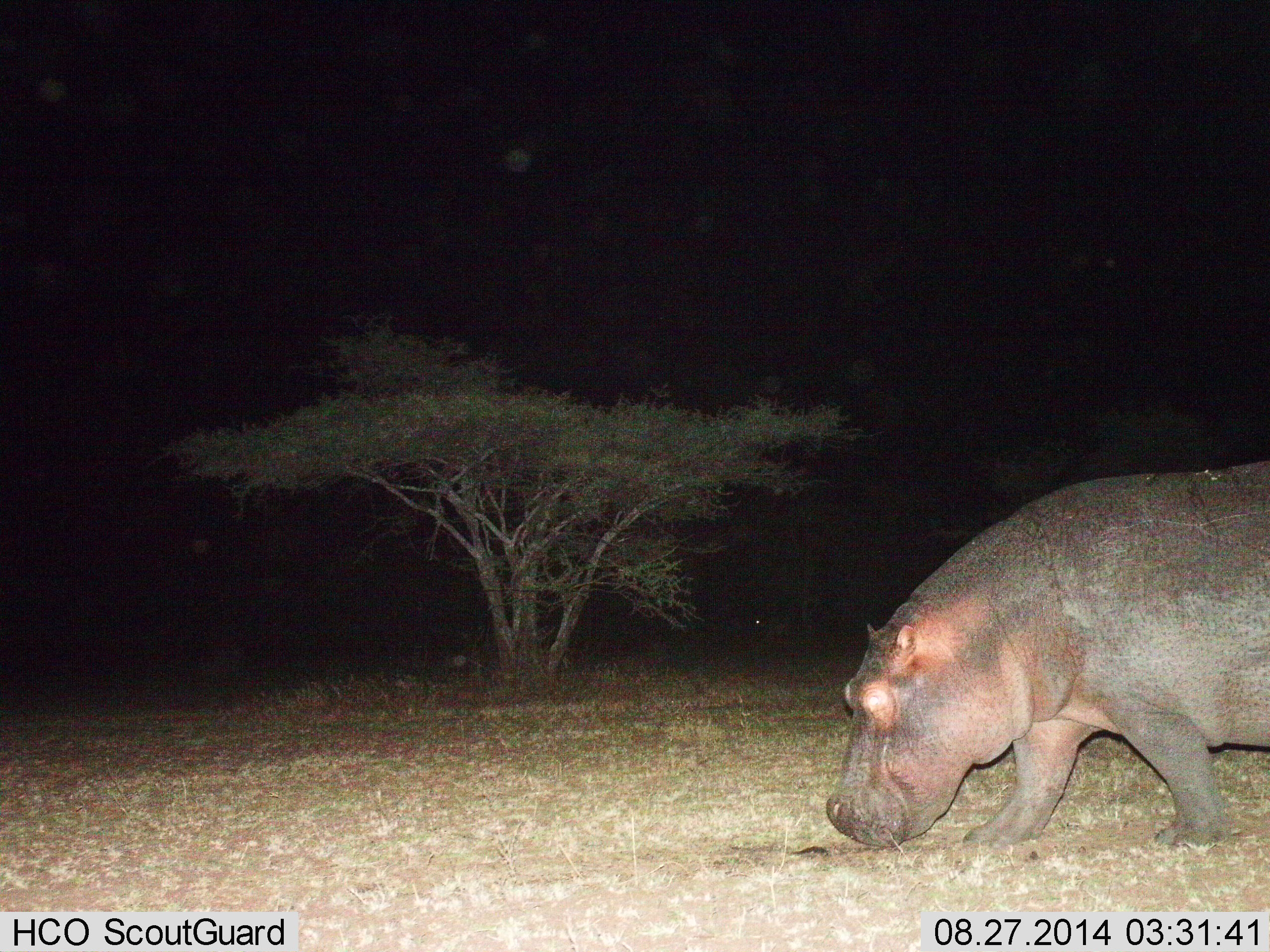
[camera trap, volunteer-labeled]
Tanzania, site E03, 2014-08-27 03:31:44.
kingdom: Animalia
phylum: Chordata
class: Mammalia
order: Artiodactyla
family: Hippopotamidae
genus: Hippopotamus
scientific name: Hippopotamus amphibius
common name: hippopotamus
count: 1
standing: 10%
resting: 0%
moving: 90%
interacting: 0%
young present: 0%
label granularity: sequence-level